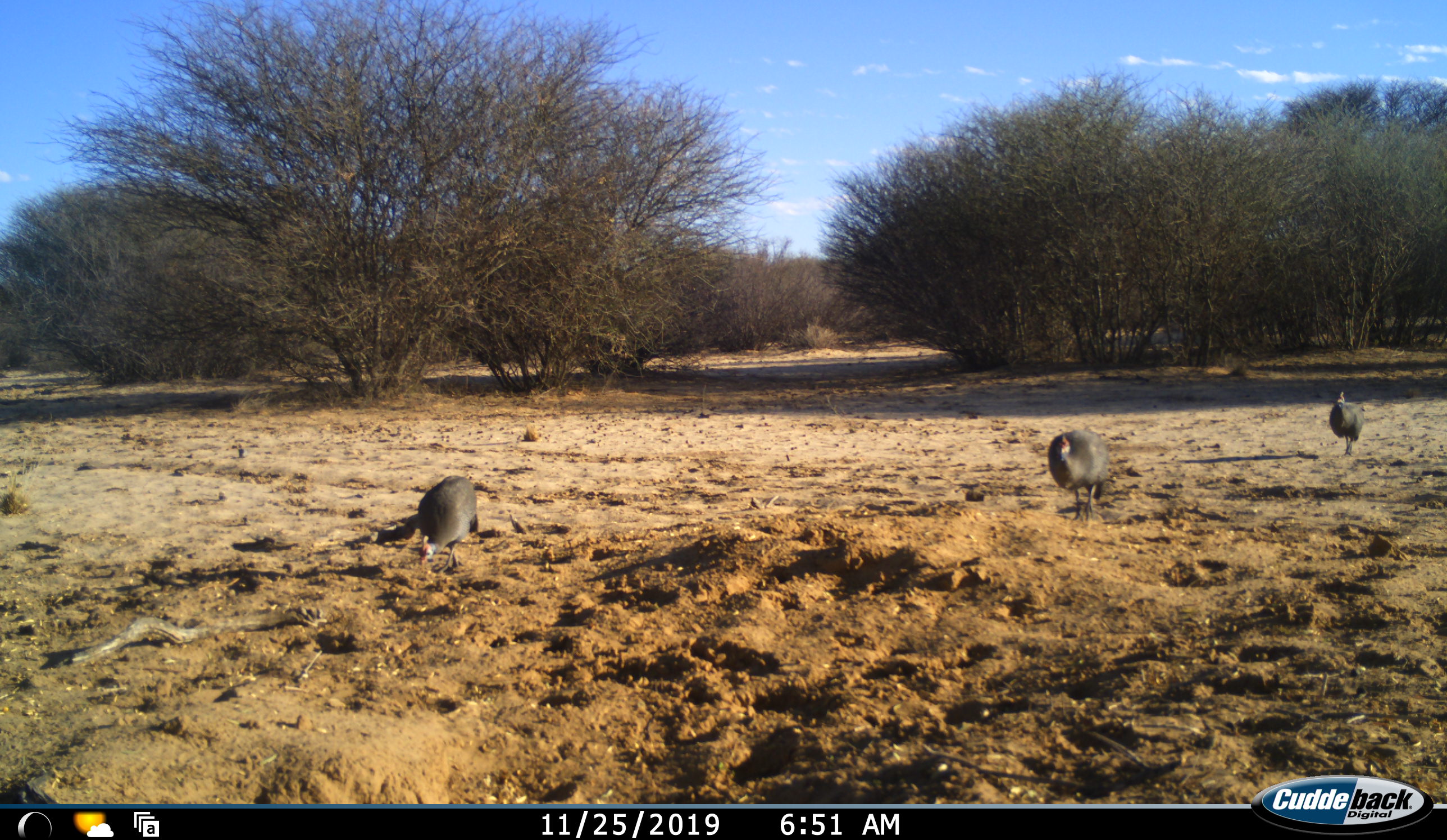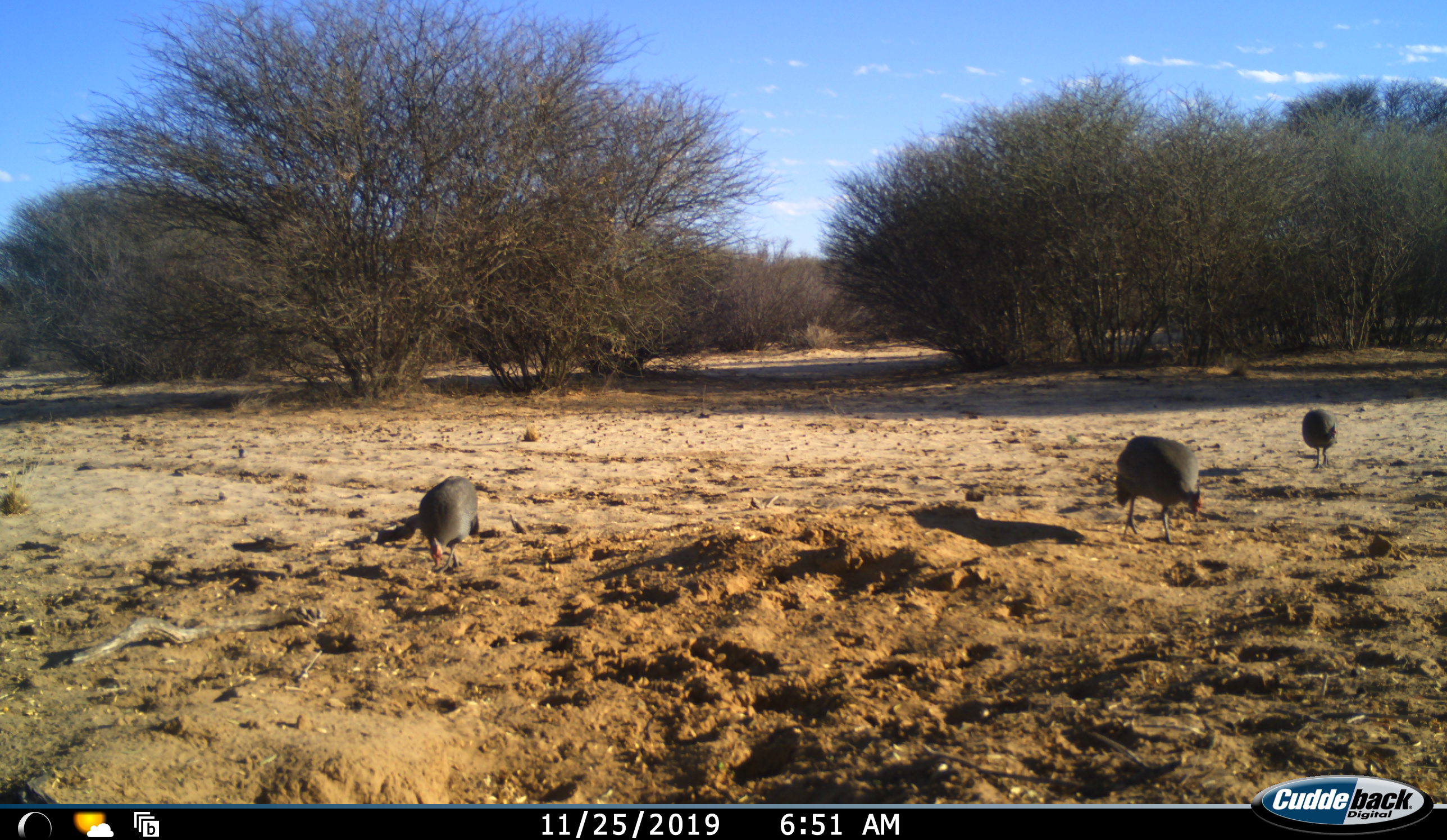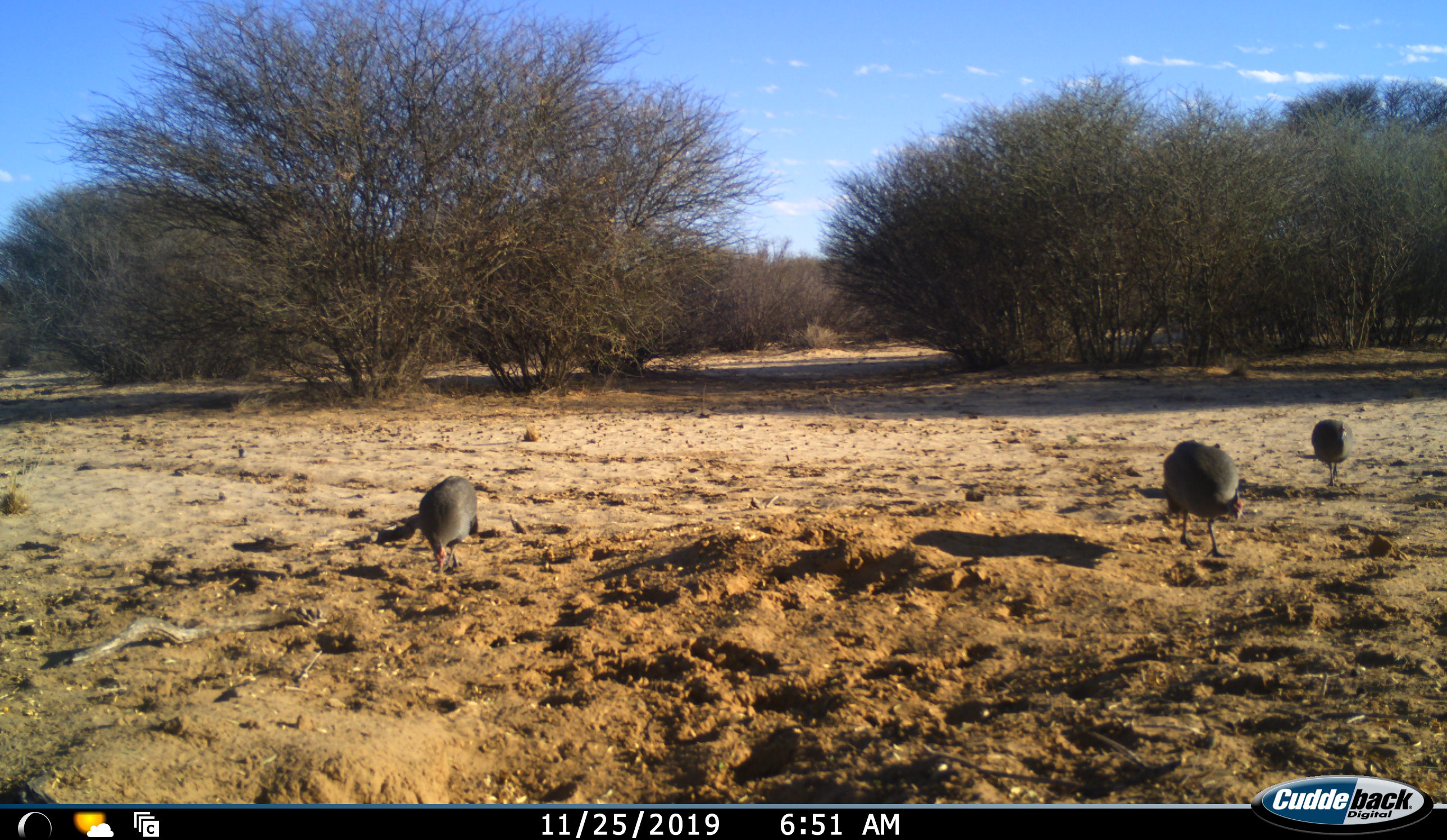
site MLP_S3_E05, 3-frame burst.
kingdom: Animalia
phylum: Chordata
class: Aves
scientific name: Aves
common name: bird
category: birdother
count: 3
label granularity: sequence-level